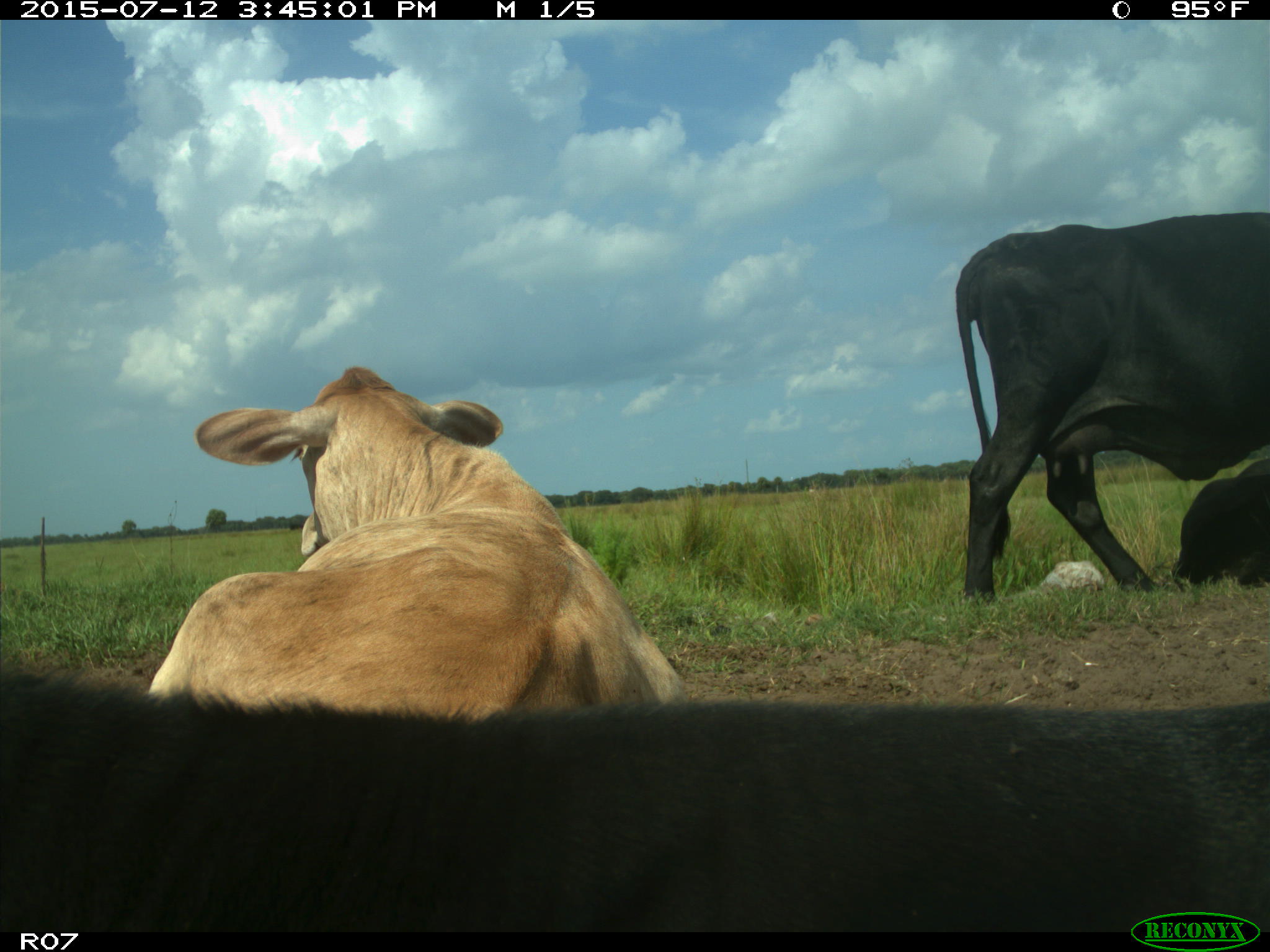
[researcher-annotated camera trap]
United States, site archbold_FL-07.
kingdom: Animalia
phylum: Chordata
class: Mammalia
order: Artiodactyla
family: Bovidae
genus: Bos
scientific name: Bos taurus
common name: domestic cow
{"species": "Bos taurus (domestic cow)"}